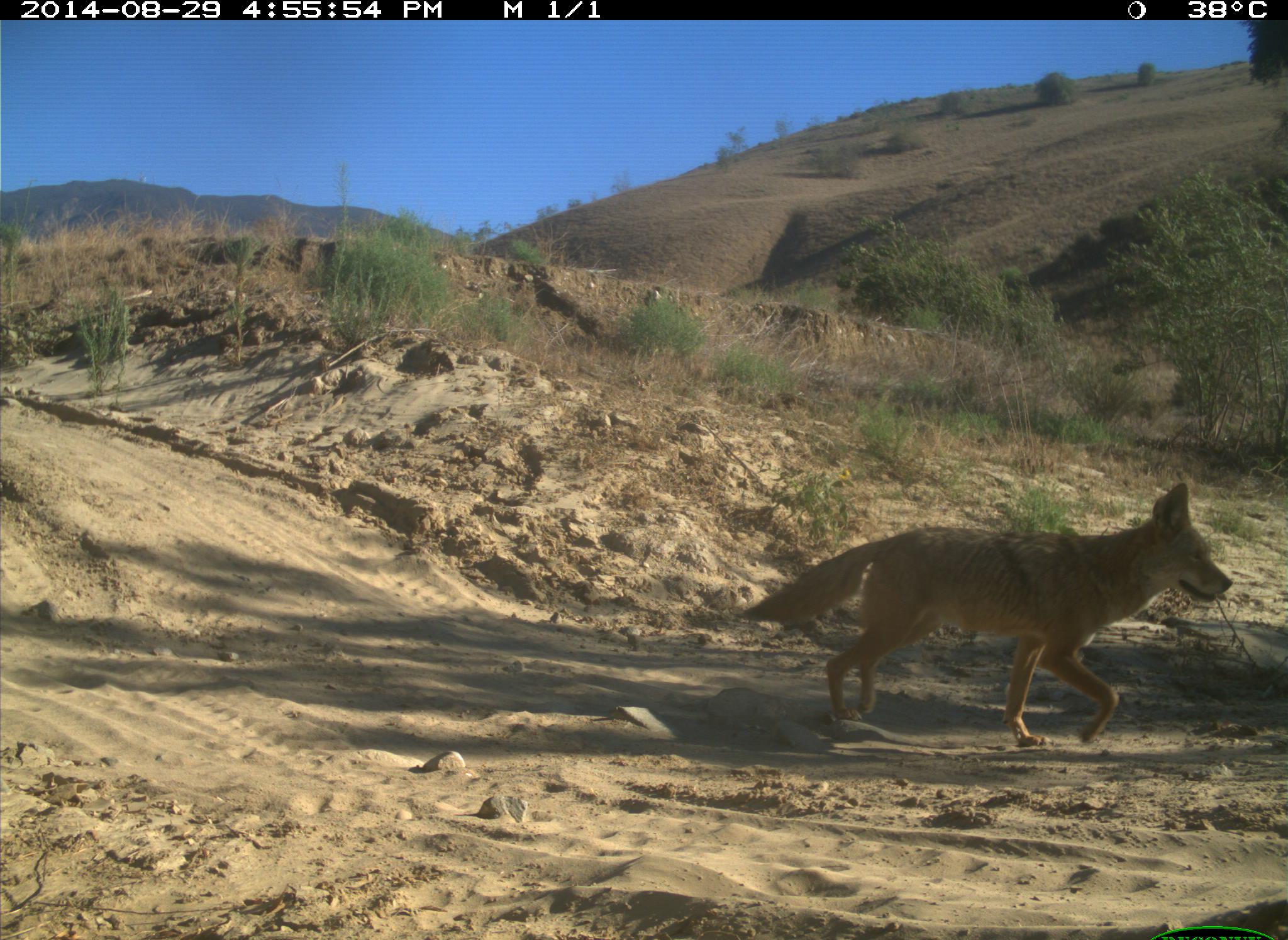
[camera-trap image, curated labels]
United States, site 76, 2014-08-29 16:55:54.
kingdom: Animalia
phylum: Chordata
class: Mammalia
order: Carnivora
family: Canidae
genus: Canis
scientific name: Canis latrans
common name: coyote